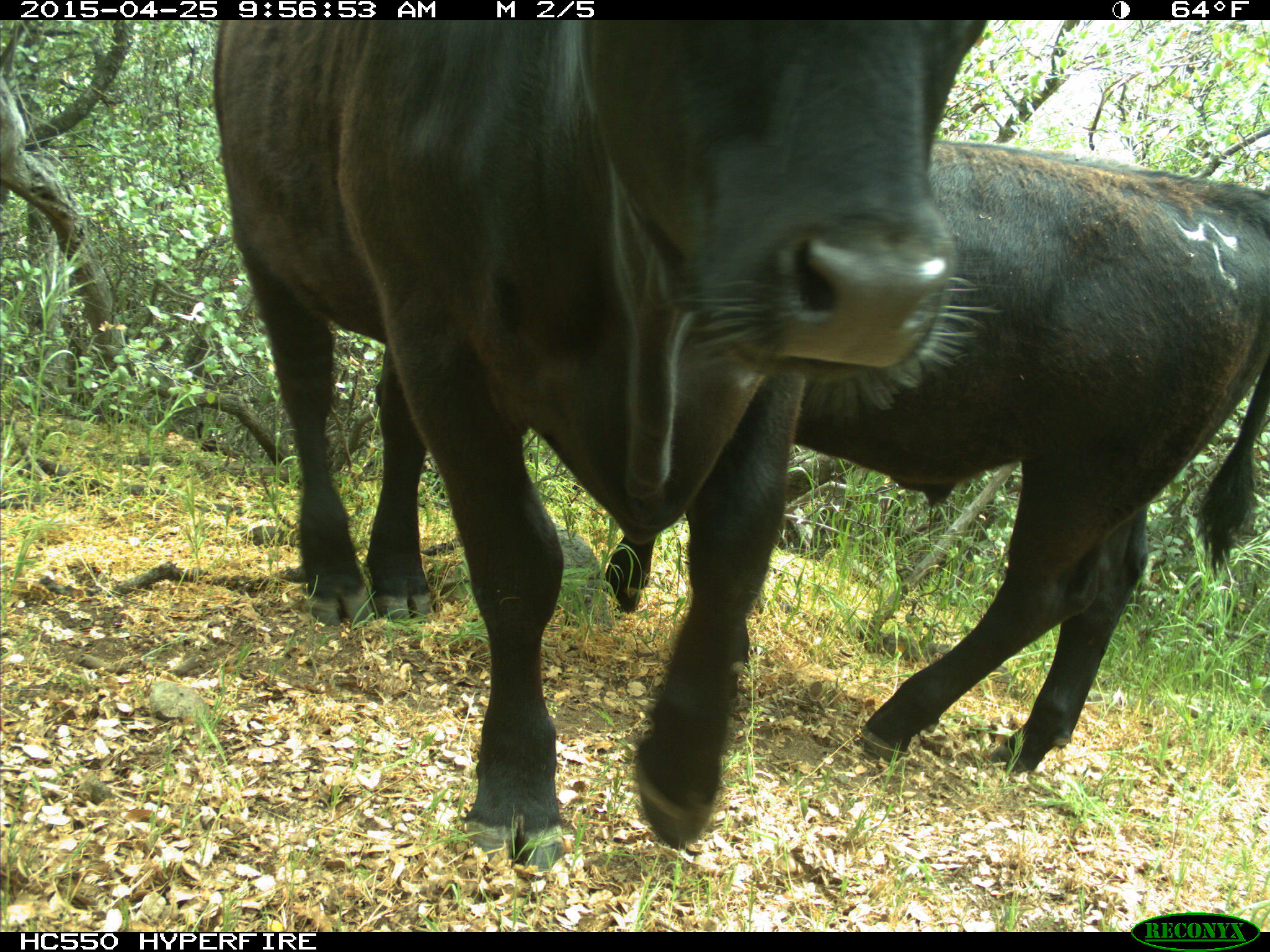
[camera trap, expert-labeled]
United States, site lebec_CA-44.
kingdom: Animalia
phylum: Chordata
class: Mammalia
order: Artiodactyla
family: Suidae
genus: Sus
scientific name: Sus scrofa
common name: wild boar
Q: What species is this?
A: Sus scrofa (wild boar).